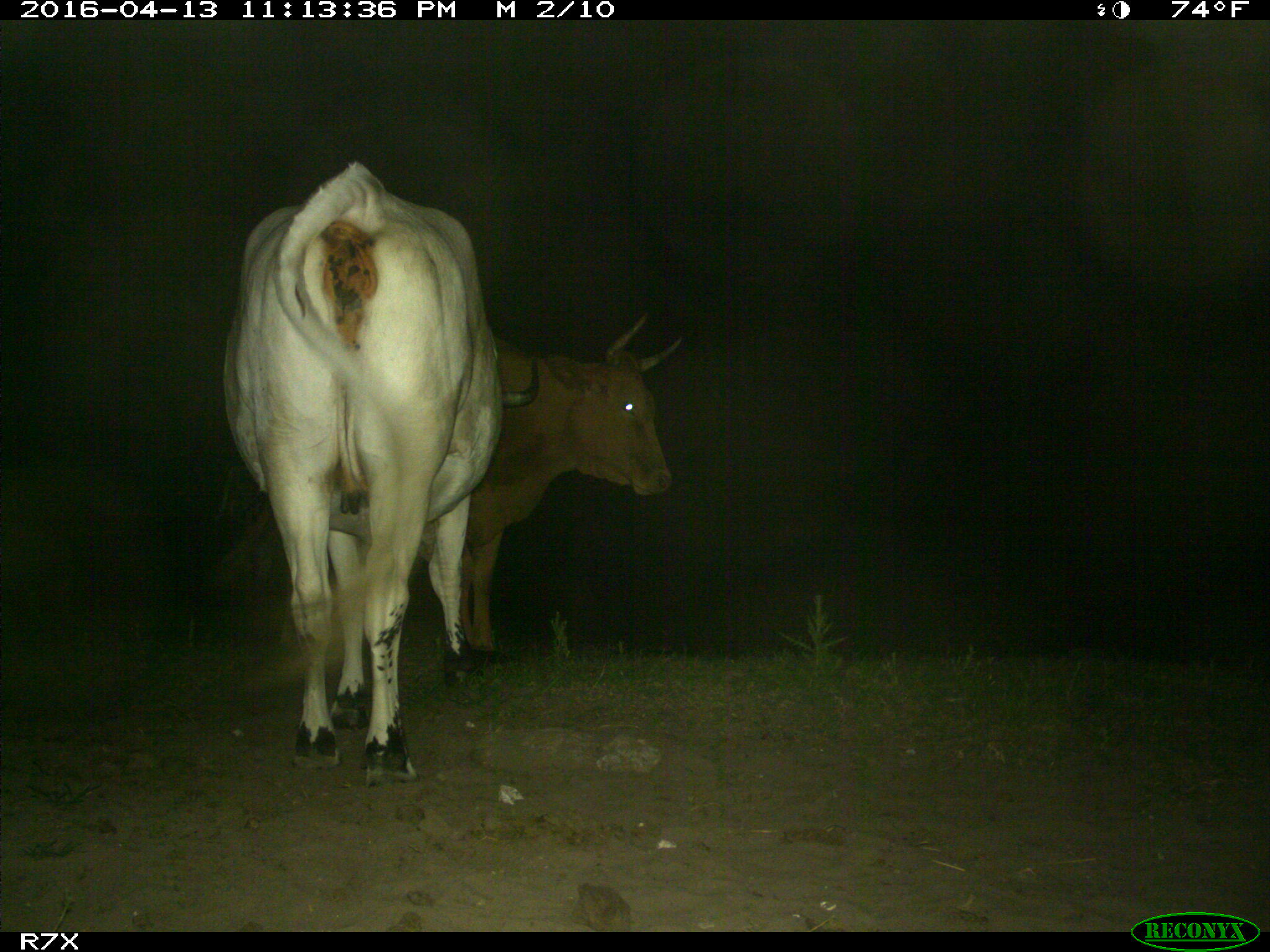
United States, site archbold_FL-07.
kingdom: Animalia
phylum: Chordata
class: Mammalia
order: Artiodactyla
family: Bovidae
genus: Bos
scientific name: Bos taurus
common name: domestic cow